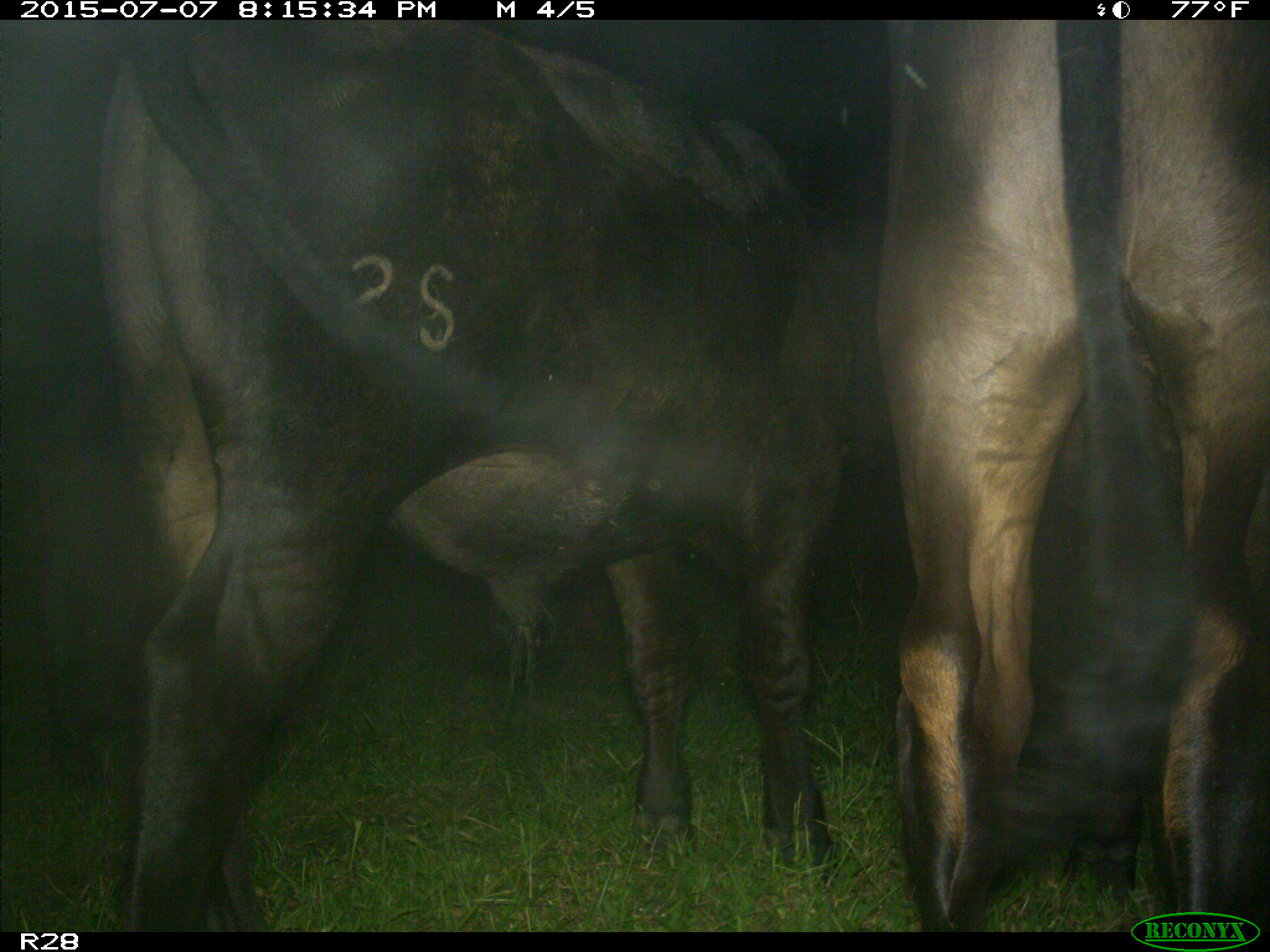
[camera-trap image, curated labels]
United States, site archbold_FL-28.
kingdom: Animalia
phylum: Chordata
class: Mammalia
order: Artiodactyla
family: Bovidae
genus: Bos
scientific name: Bos taurus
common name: domestic cow